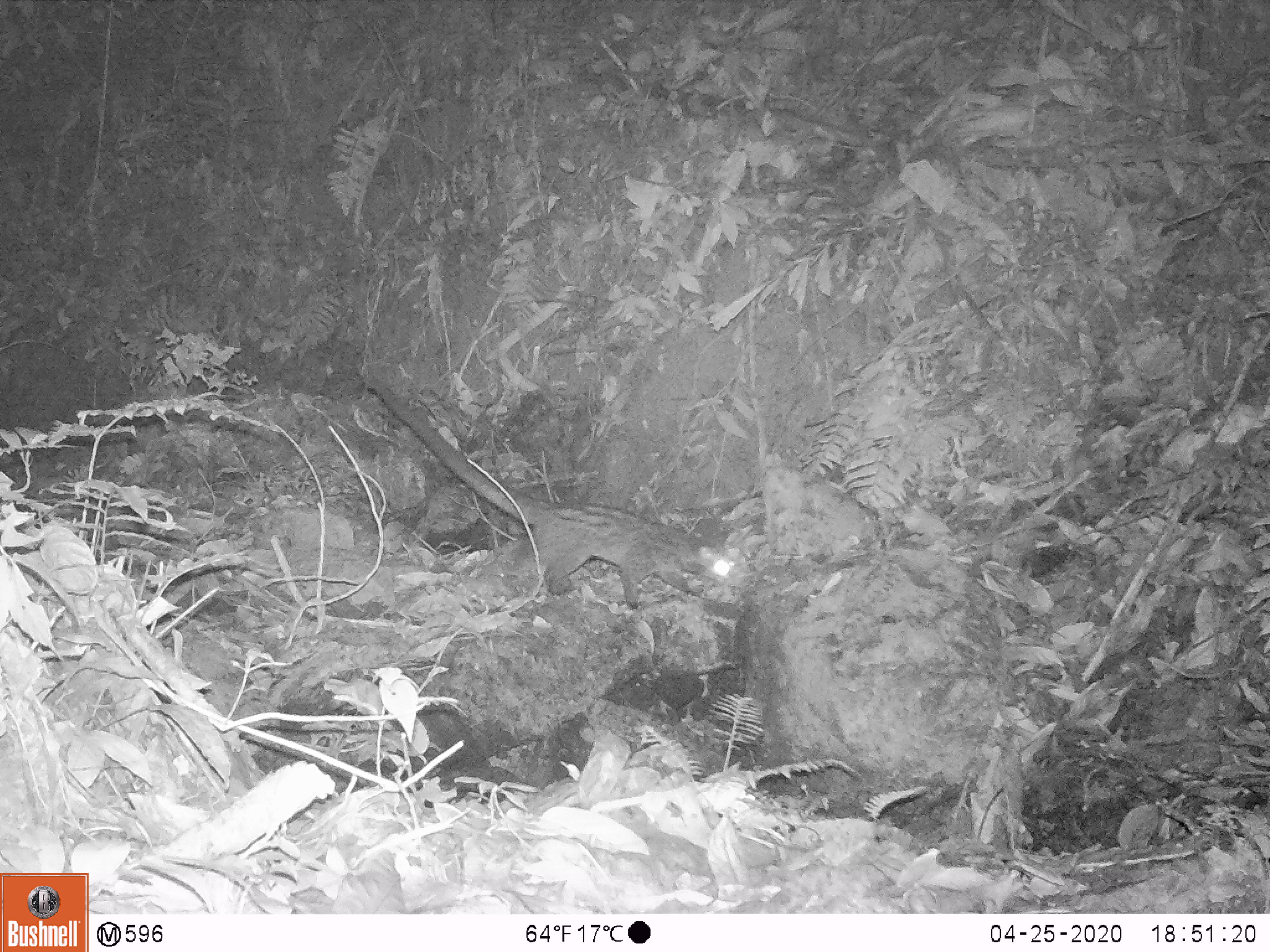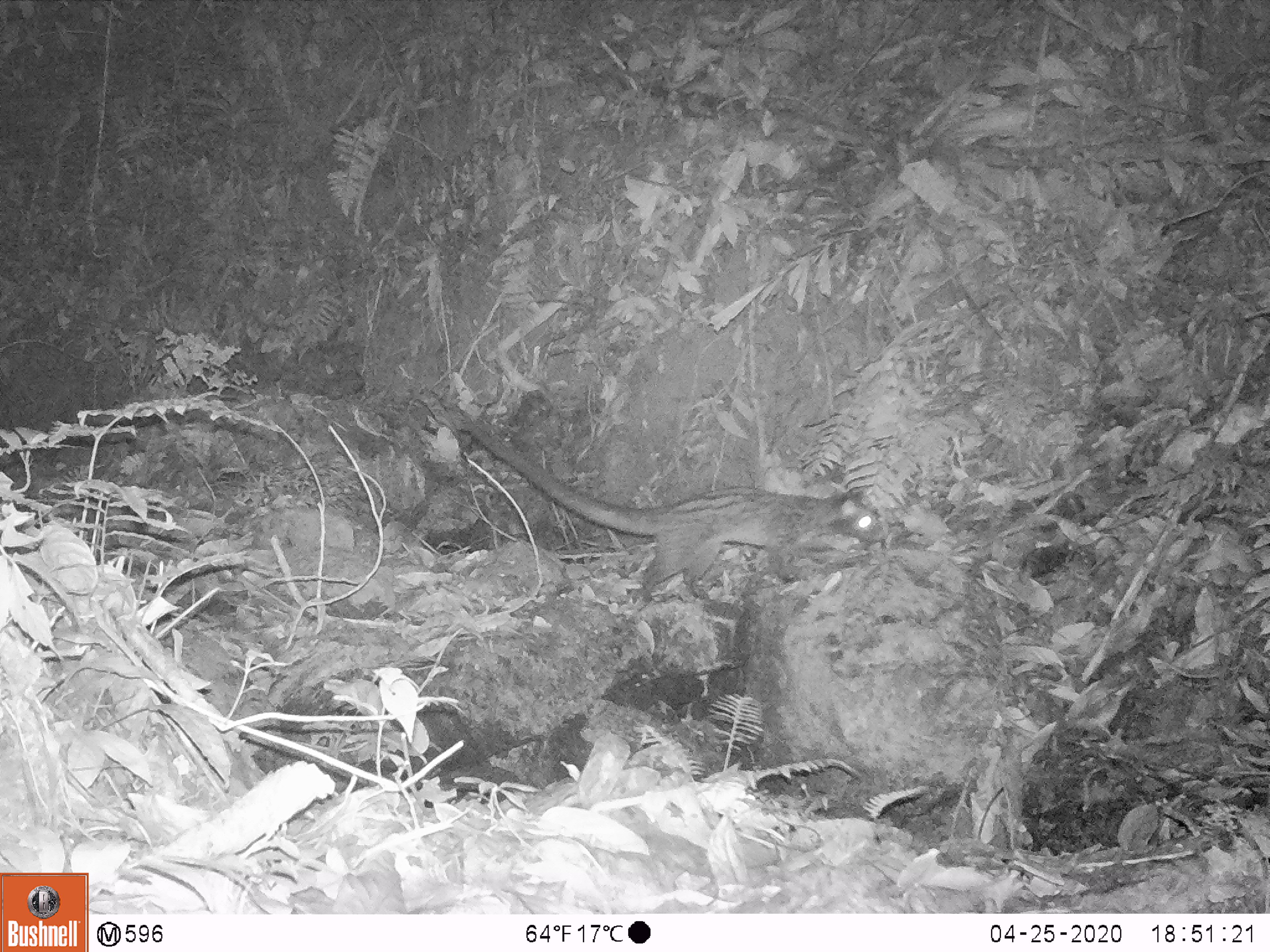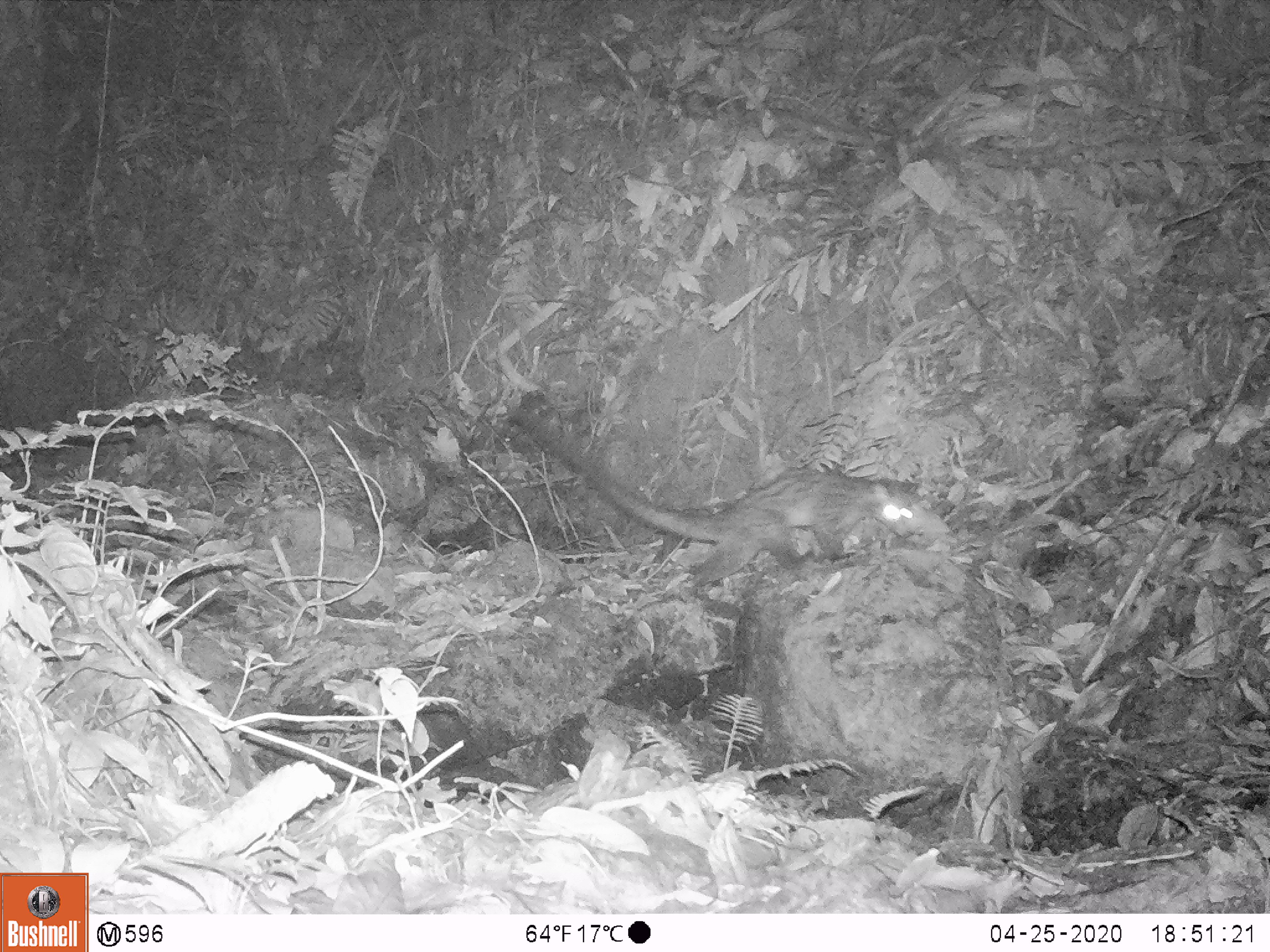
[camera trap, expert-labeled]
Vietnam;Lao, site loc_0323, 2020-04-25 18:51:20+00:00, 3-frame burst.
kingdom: Animalia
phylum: Chordata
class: Mammalia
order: Carnivora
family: Viverridae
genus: Paradoxurus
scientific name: Paradoxurus hermaphroditus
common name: common palm civet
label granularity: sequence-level